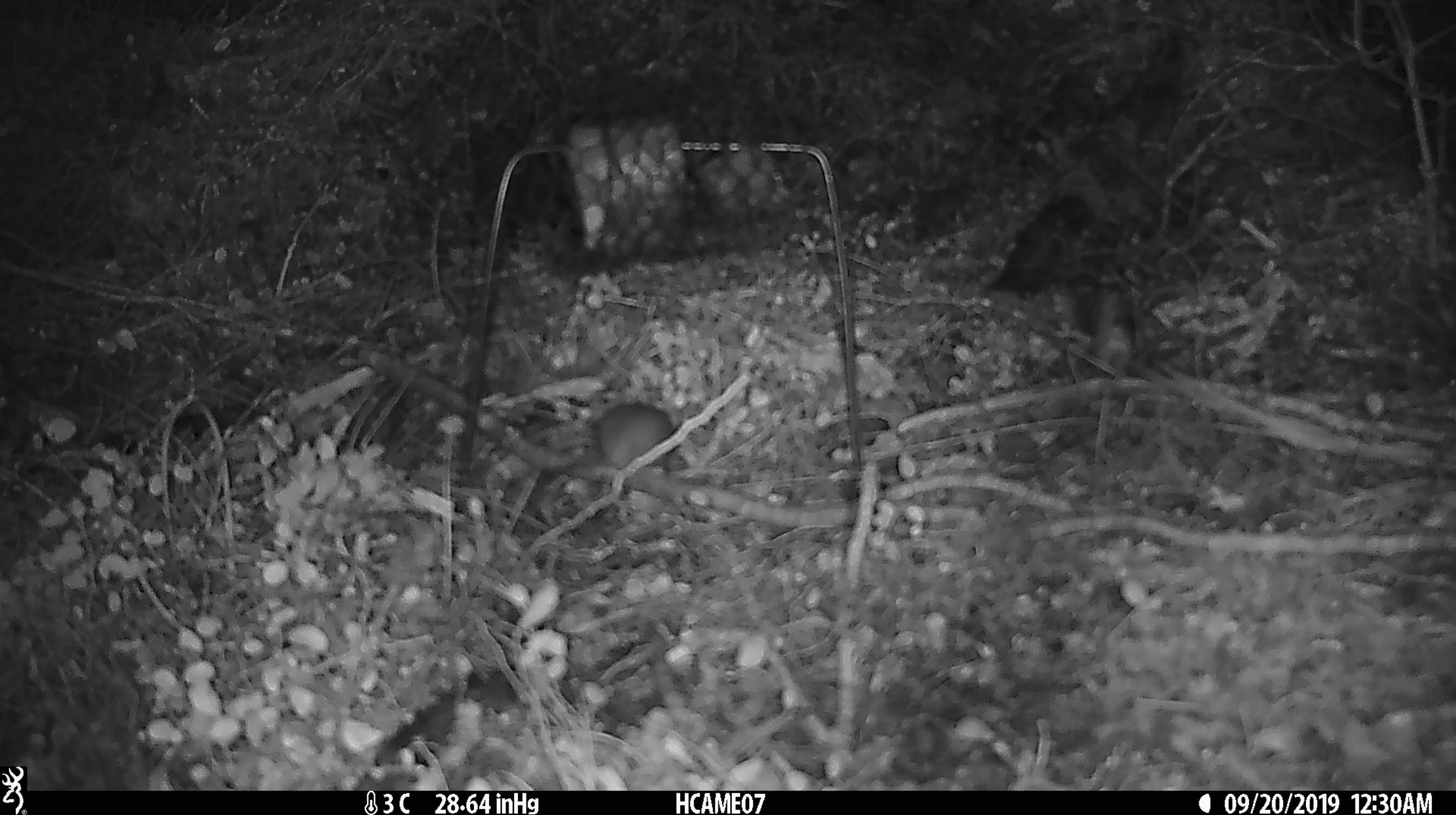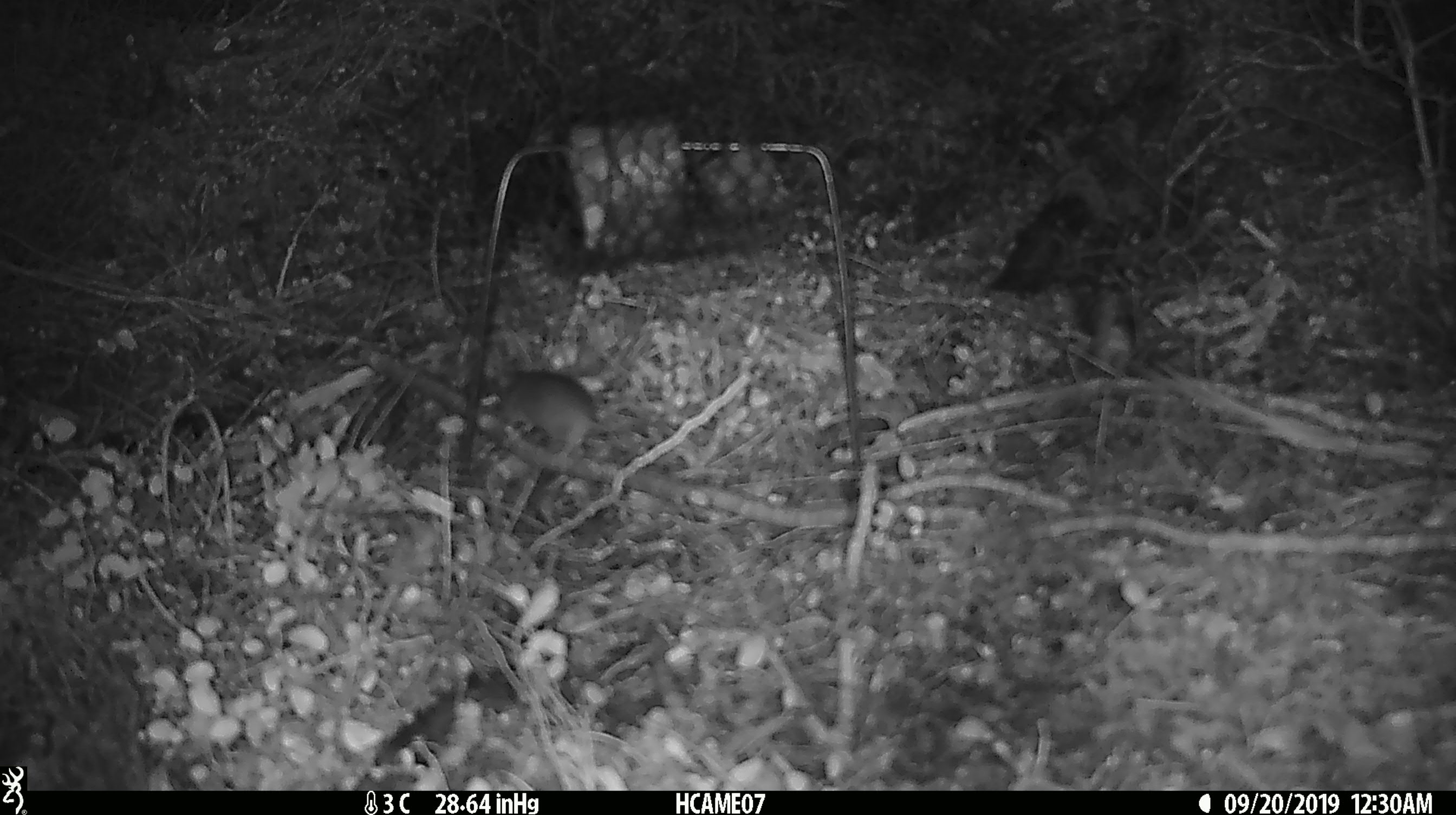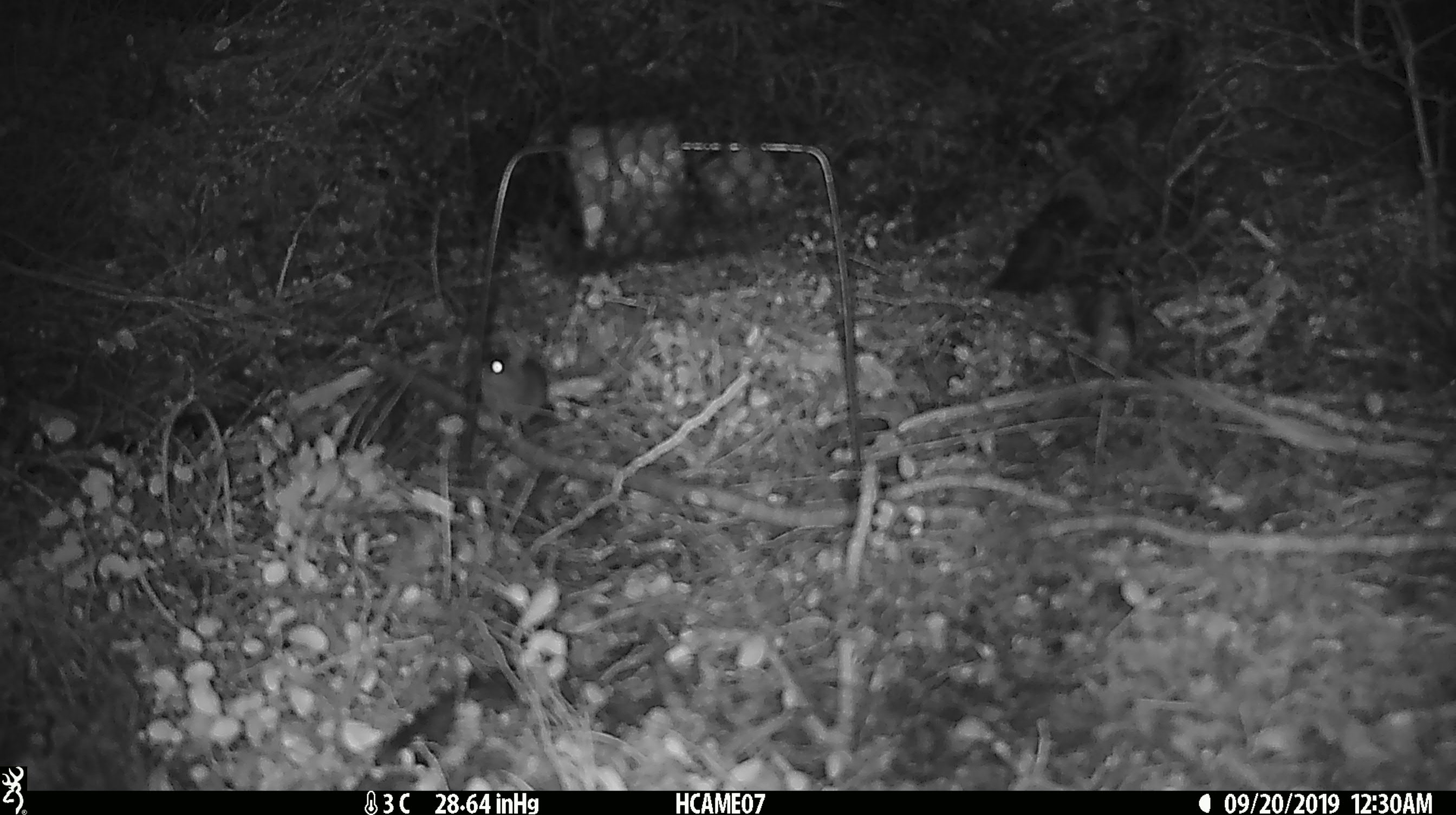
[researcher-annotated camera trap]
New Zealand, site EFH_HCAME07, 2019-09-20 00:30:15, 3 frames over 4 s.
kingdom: Animalia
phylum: Chordata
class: Mammalia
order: Rodentia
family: Muridae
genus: Mus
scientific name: Mus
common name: mouse